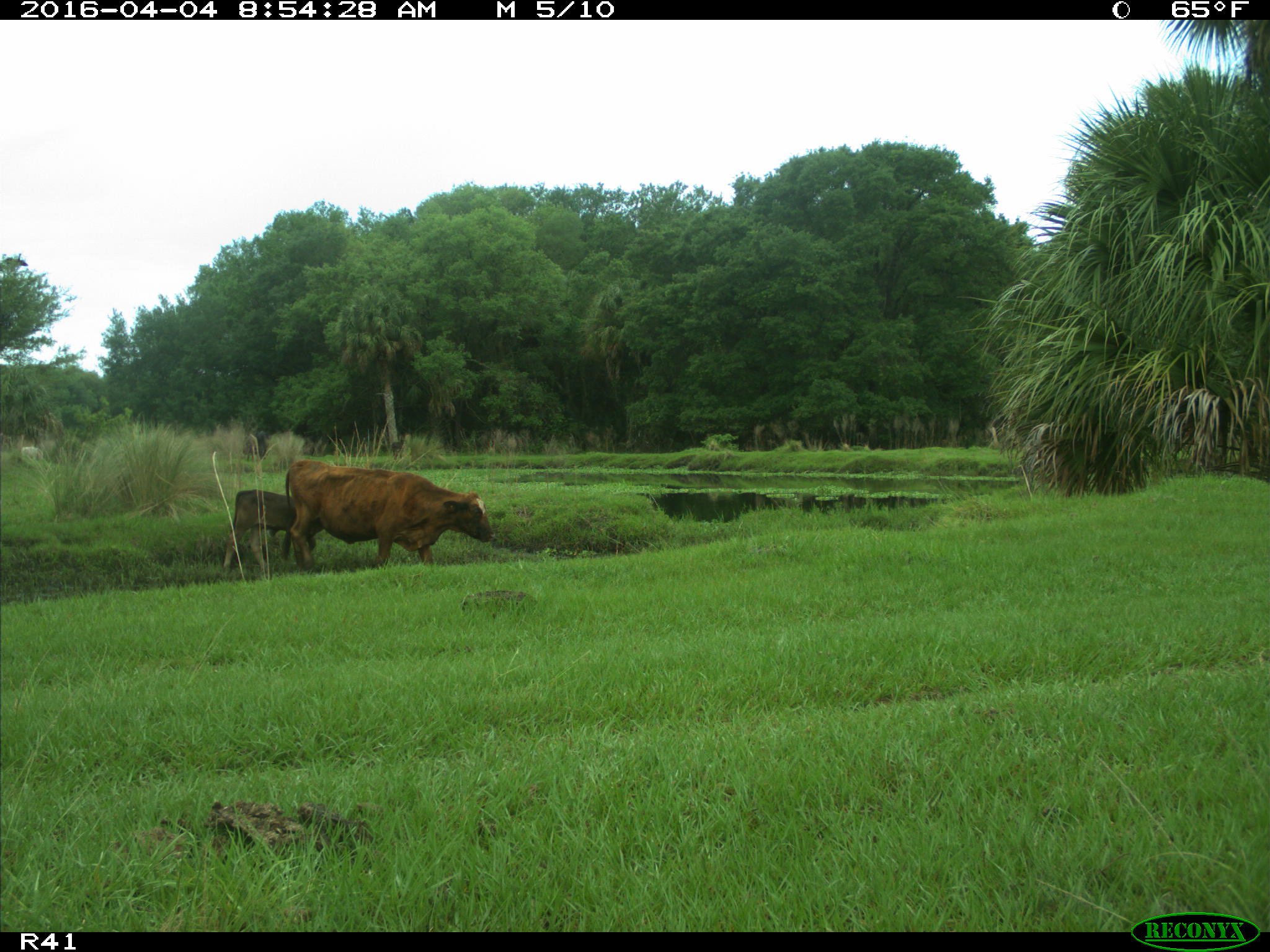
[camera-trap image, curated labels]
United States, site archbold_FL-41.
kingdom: Animalia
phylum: Chordata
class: Mammalia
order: Artiodactyla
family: Bovidae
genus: Bos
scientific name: Bos taurus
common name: domestic cow